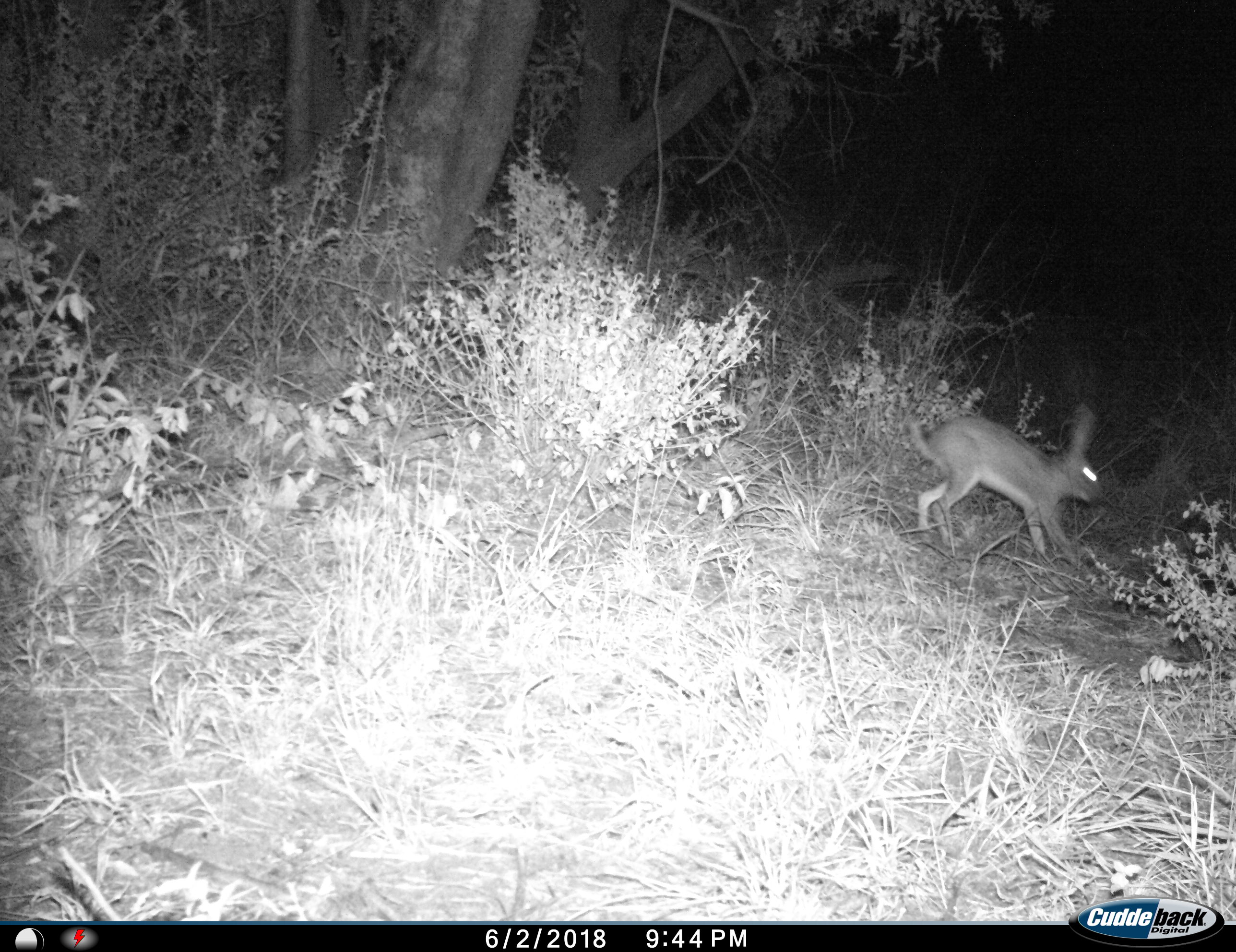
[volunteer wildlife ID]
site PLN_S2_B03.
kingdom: Animalia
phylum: Chordata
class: Mammalia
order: Lagomorpha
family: Leporidae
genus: Lepus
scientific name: Lepus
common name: hare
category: hareunknown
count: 1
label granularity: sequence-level